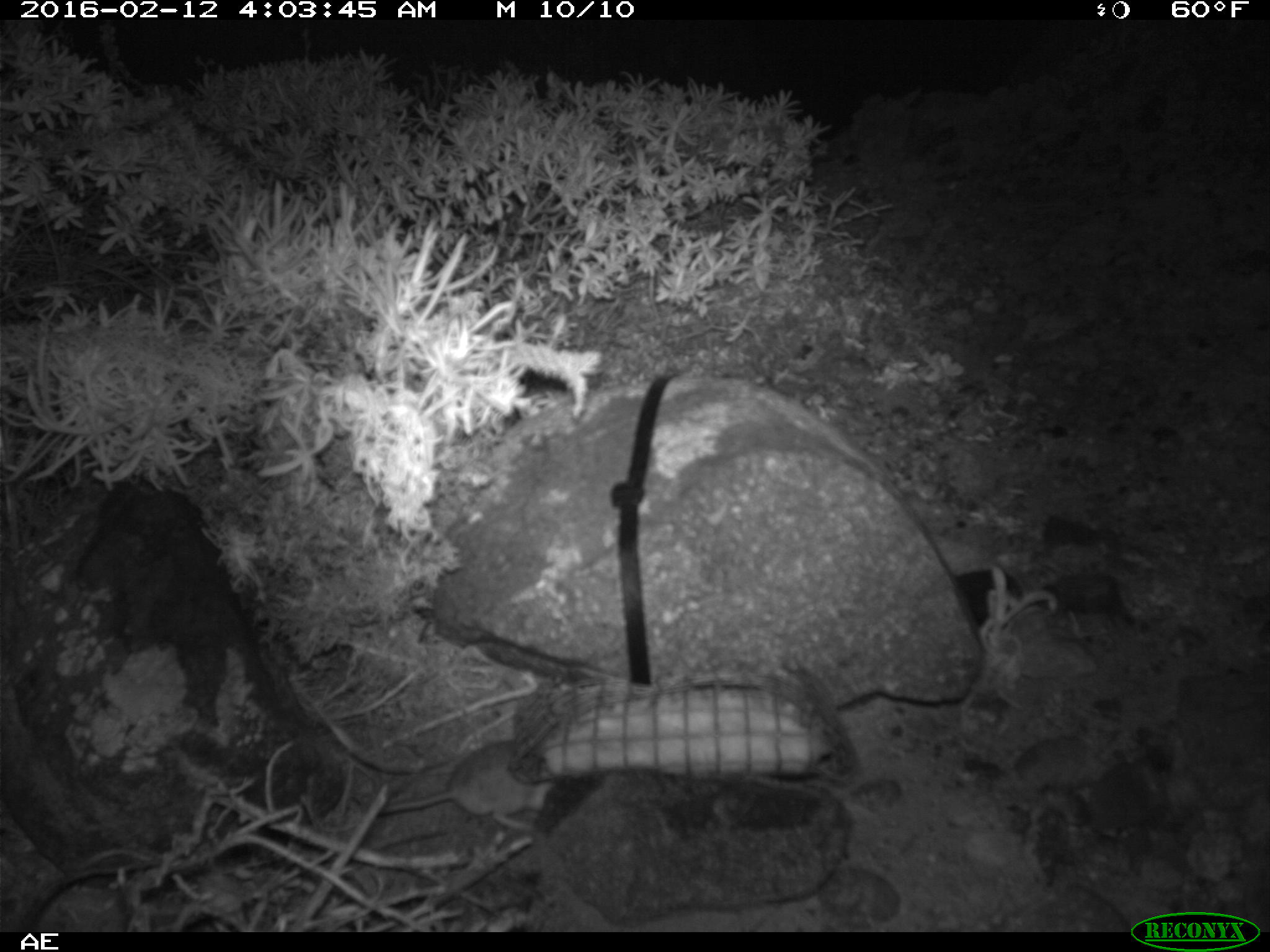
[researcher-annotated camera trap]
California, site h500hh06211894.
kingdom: Animalia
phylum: Chordata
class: Mammalia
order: Rodentia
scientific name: Rodentia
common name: rodent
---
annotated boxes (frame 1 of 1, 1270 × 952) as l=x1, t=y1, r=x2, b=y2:
rodent: l=378, t=739, r=554, b=833